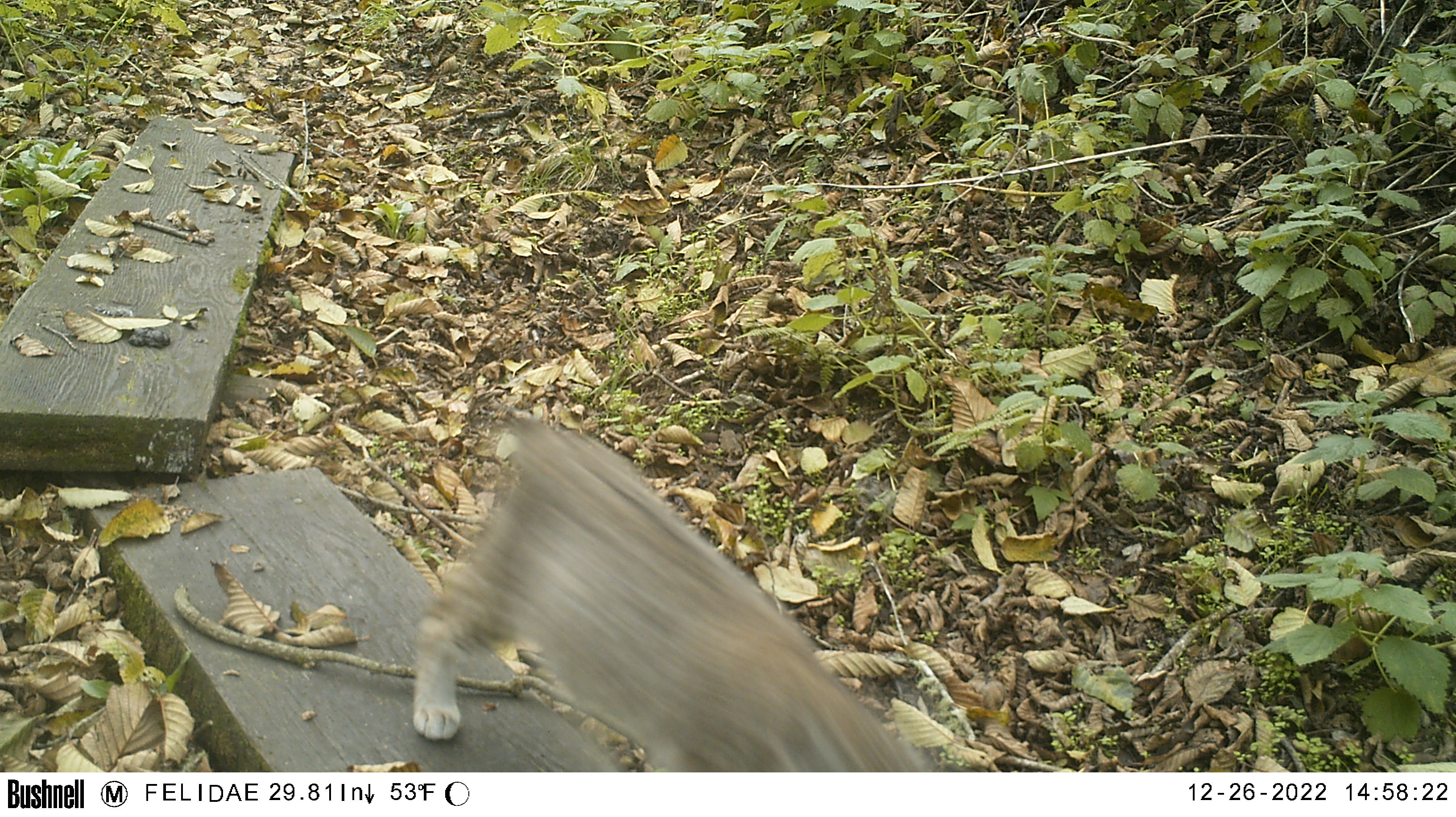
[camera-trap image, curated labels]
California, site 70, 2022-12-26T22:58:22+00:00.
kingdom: Animalia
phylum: Chordata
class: Mammalia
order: Carnivora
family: Felidae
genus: Lynx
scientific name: Lynx rufus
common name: bobcat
Bobcat (Lynx rufus).